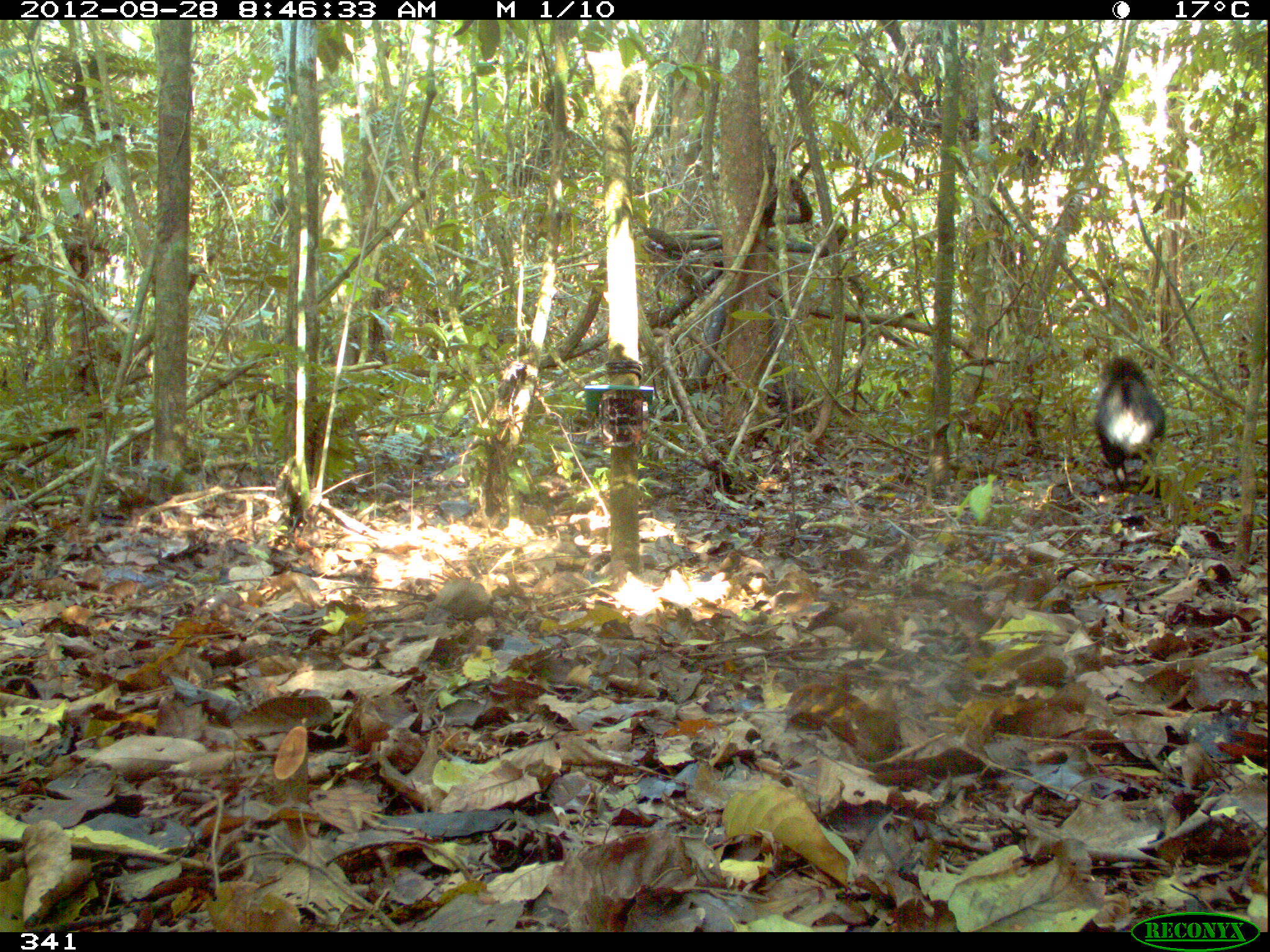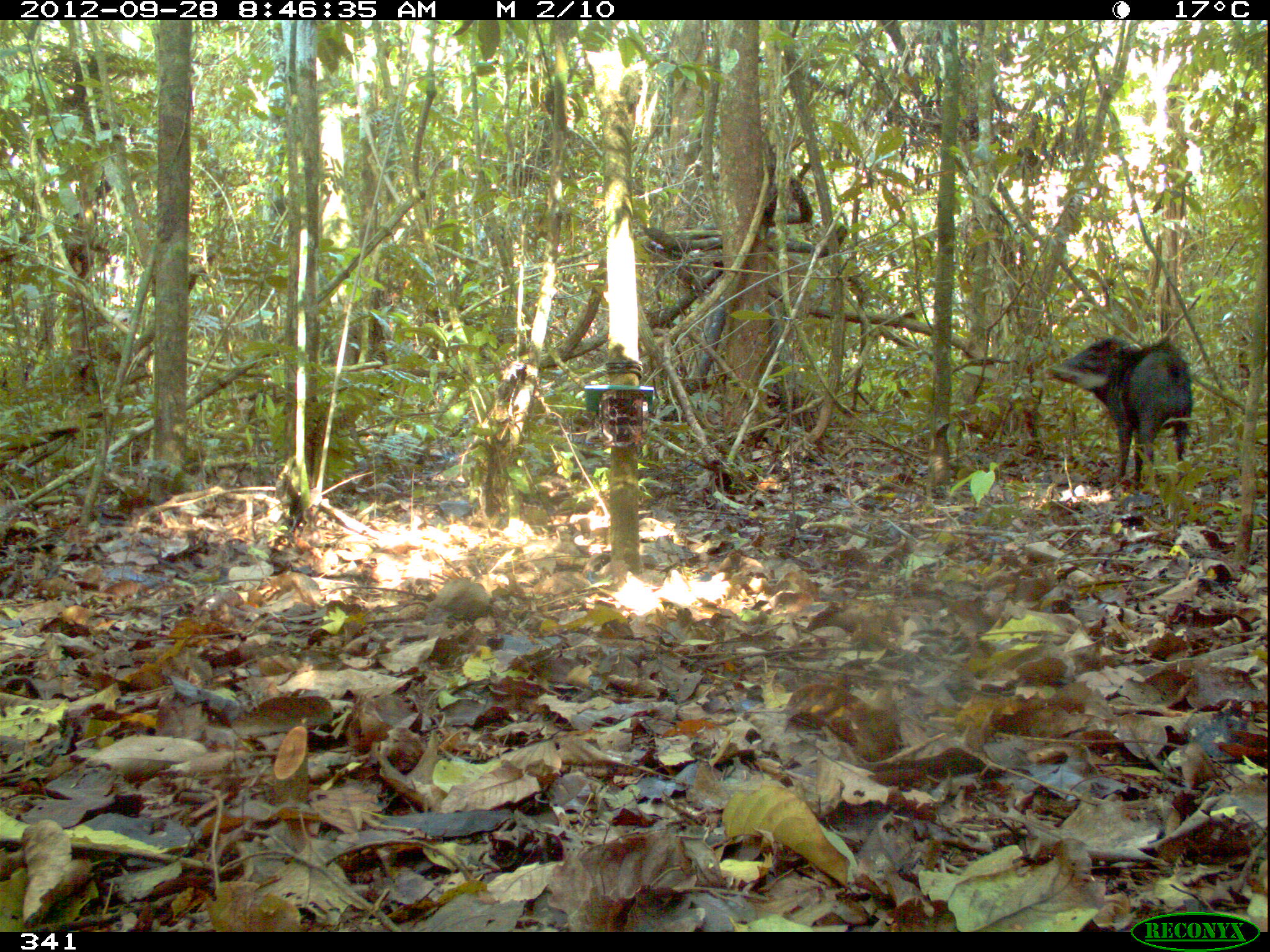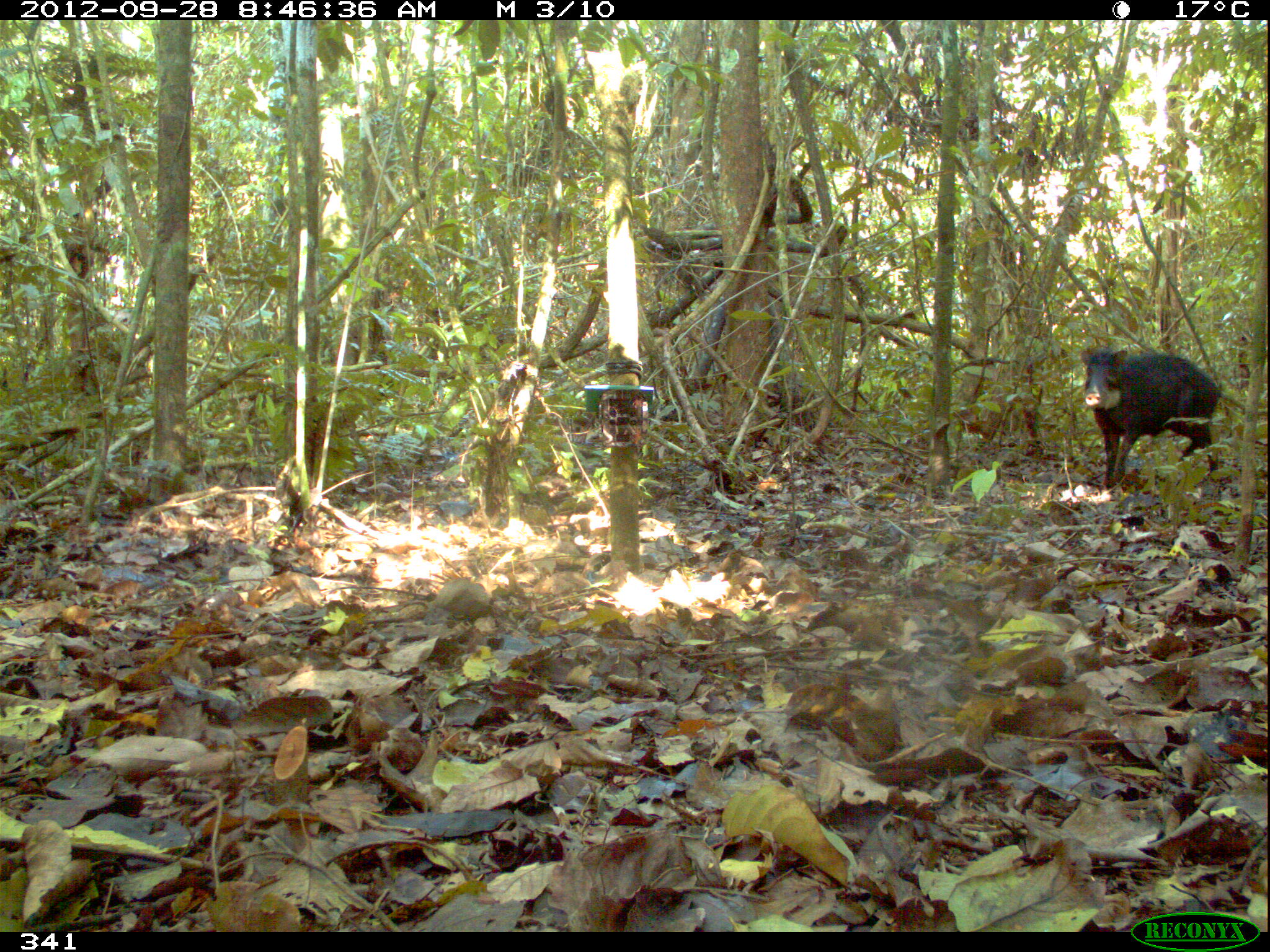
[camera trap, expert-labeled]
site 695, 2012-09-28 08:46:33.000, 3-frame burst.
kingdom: Animalia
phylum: Chordata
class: Mammalia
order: Artiodactyla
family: Tayassuidae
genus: Tayassu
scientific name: Tayassu pecari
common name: white-lipped peccary